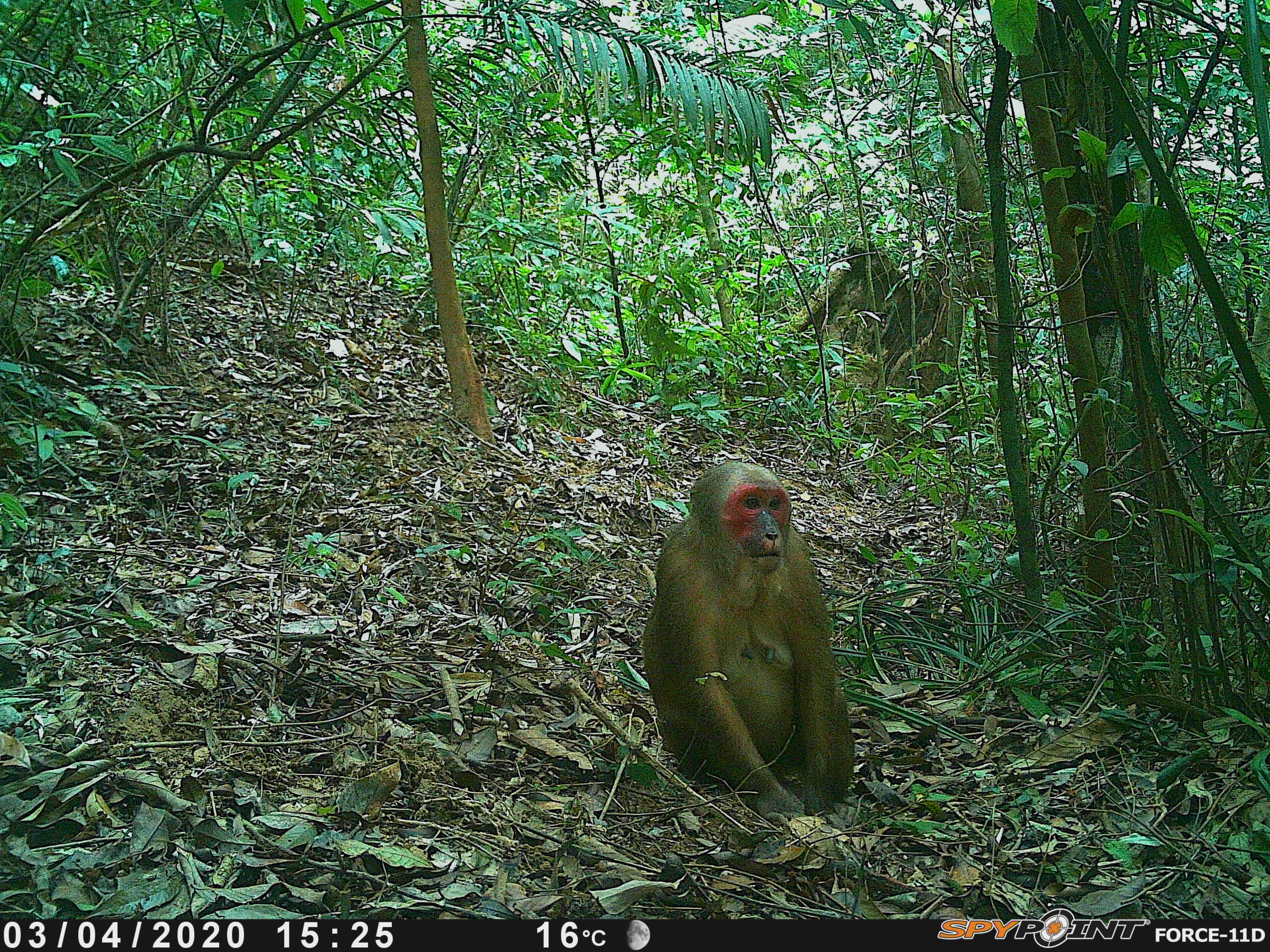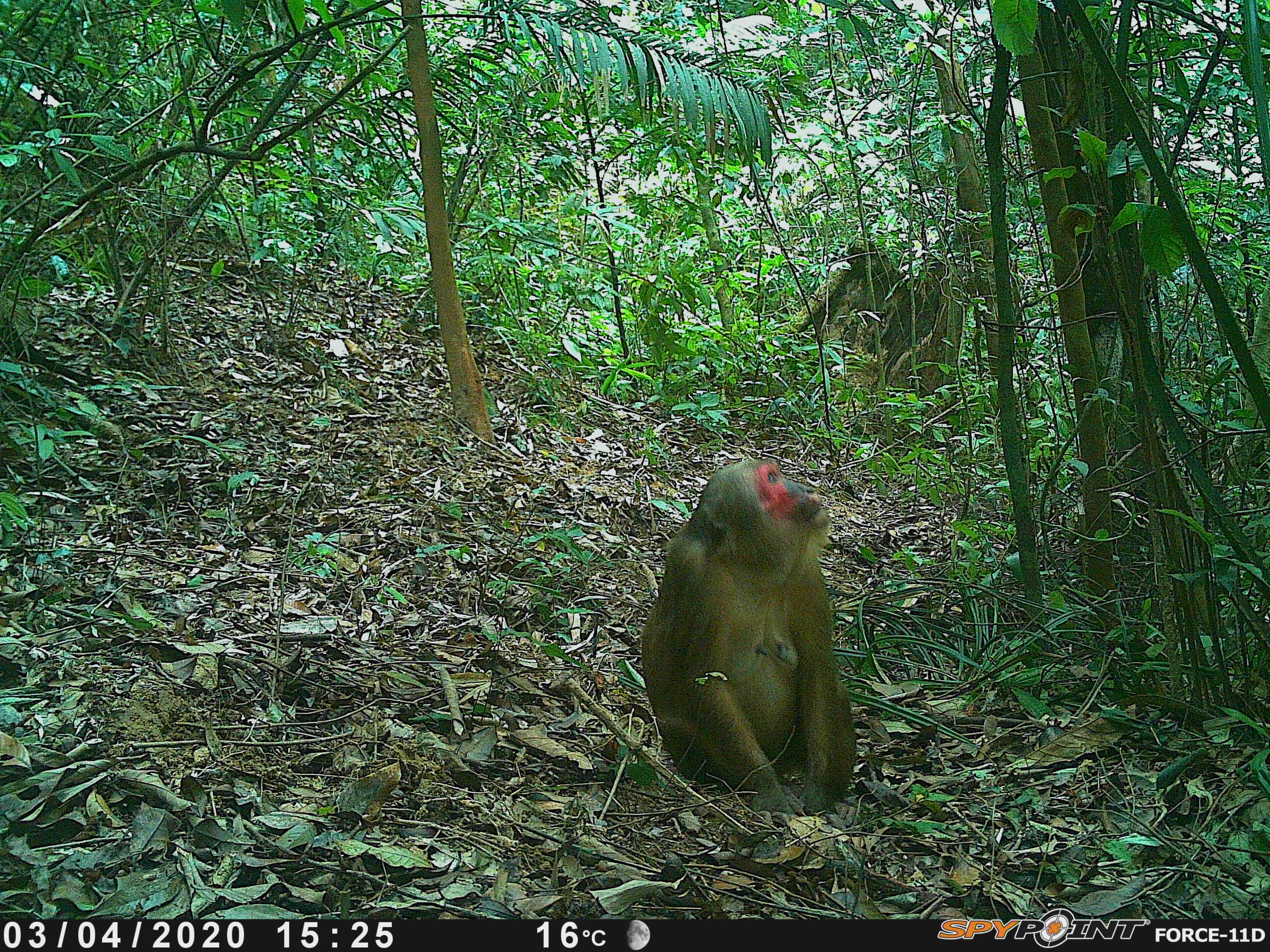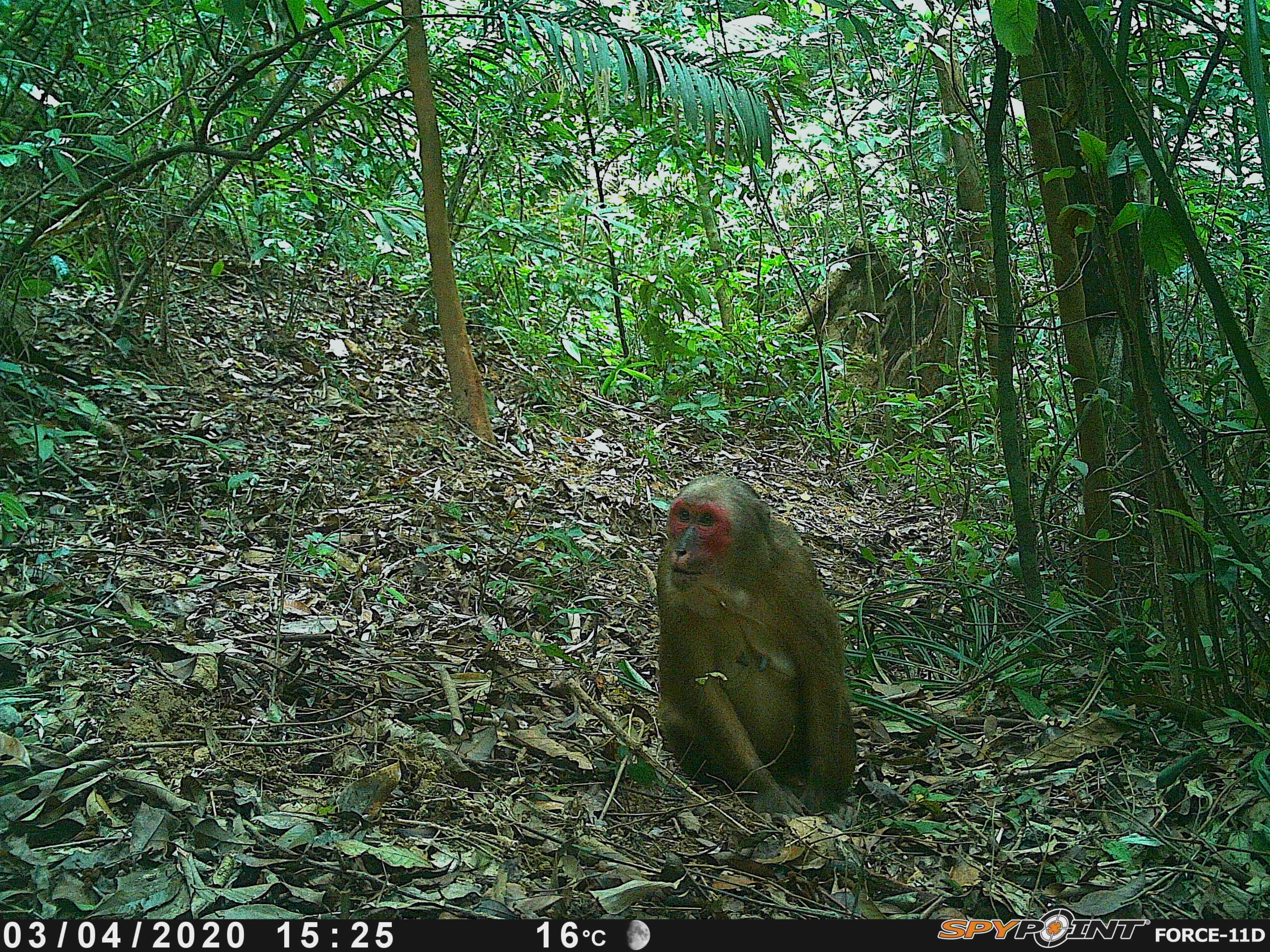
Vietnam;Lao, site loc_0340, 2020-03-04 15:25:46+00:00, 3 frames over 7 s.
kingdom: Animalia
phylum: Chordata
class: Mammalia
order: Primates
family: Cercopithecidae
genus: Macaca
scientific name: Macaca arctoides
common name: stump-tailed macaque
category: stump tailed macaque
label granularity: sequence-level